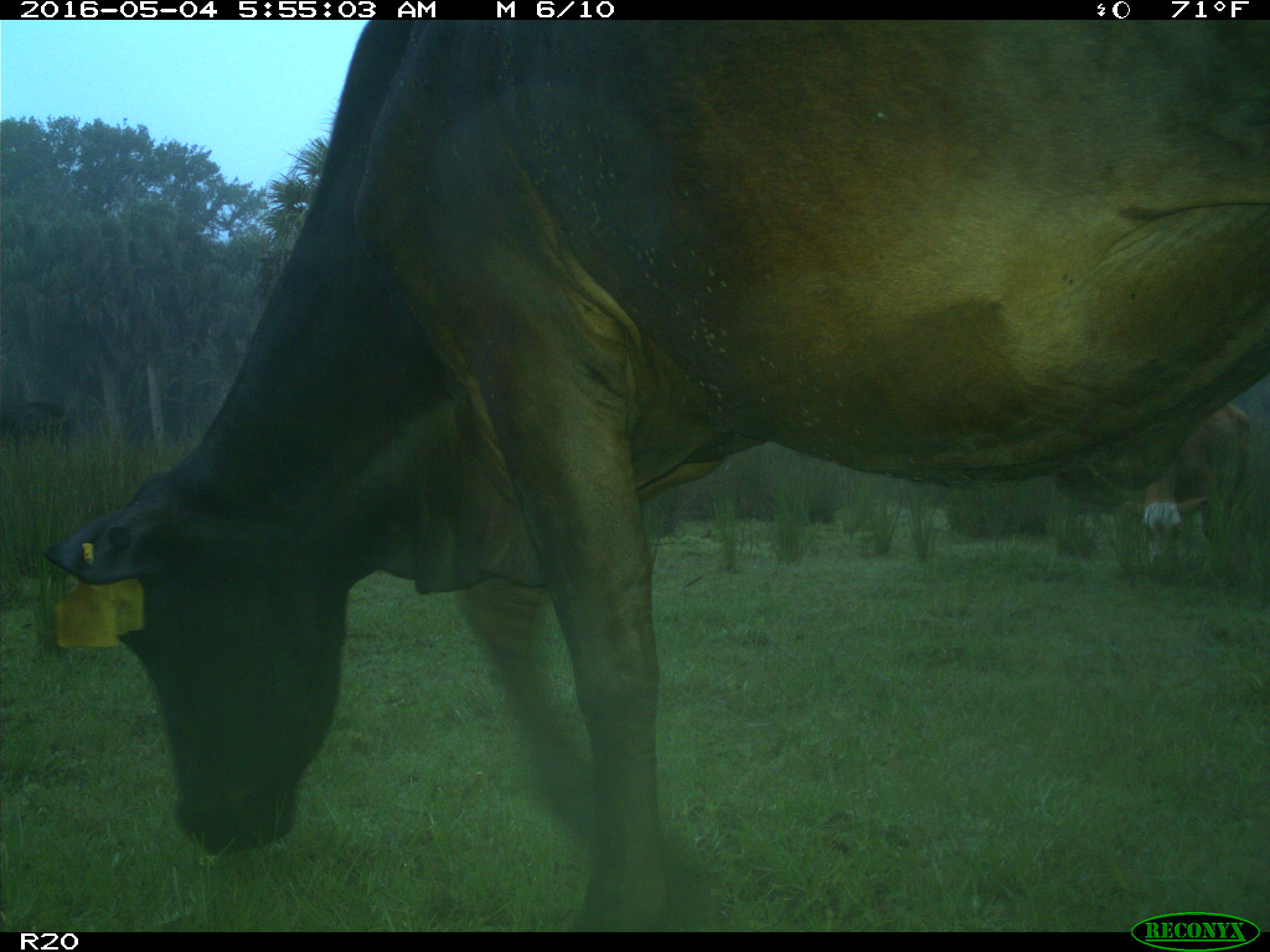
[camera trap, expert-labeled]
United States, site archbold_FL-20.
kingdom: Animalia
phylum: Chordata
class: Mammalia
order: Artiodactyla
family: Bovidae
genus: Bos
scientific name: Bos taurus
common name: domestic cow